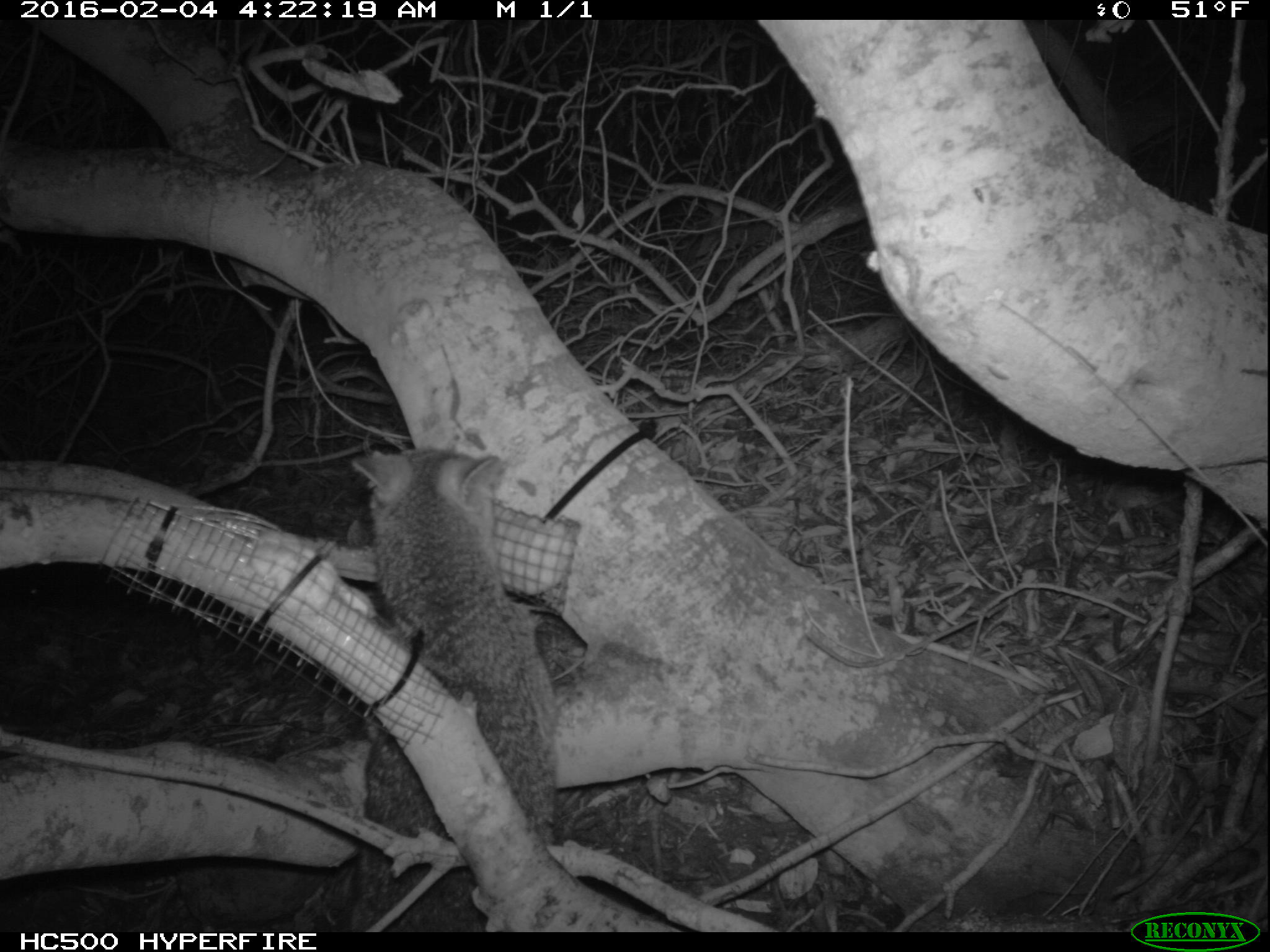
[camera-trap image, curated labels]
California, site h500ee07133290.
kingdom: Animalia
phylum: Chordata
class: Mammalia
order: Carnivora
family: Canidae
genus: Urocyon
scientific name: Urocyon littoralis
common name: island fox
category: fox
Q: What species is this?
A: Fox (island fox) (Urocyon littoralis).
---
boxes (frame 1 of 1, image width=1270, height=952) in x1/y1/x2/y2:
fox: 345/443/572/930